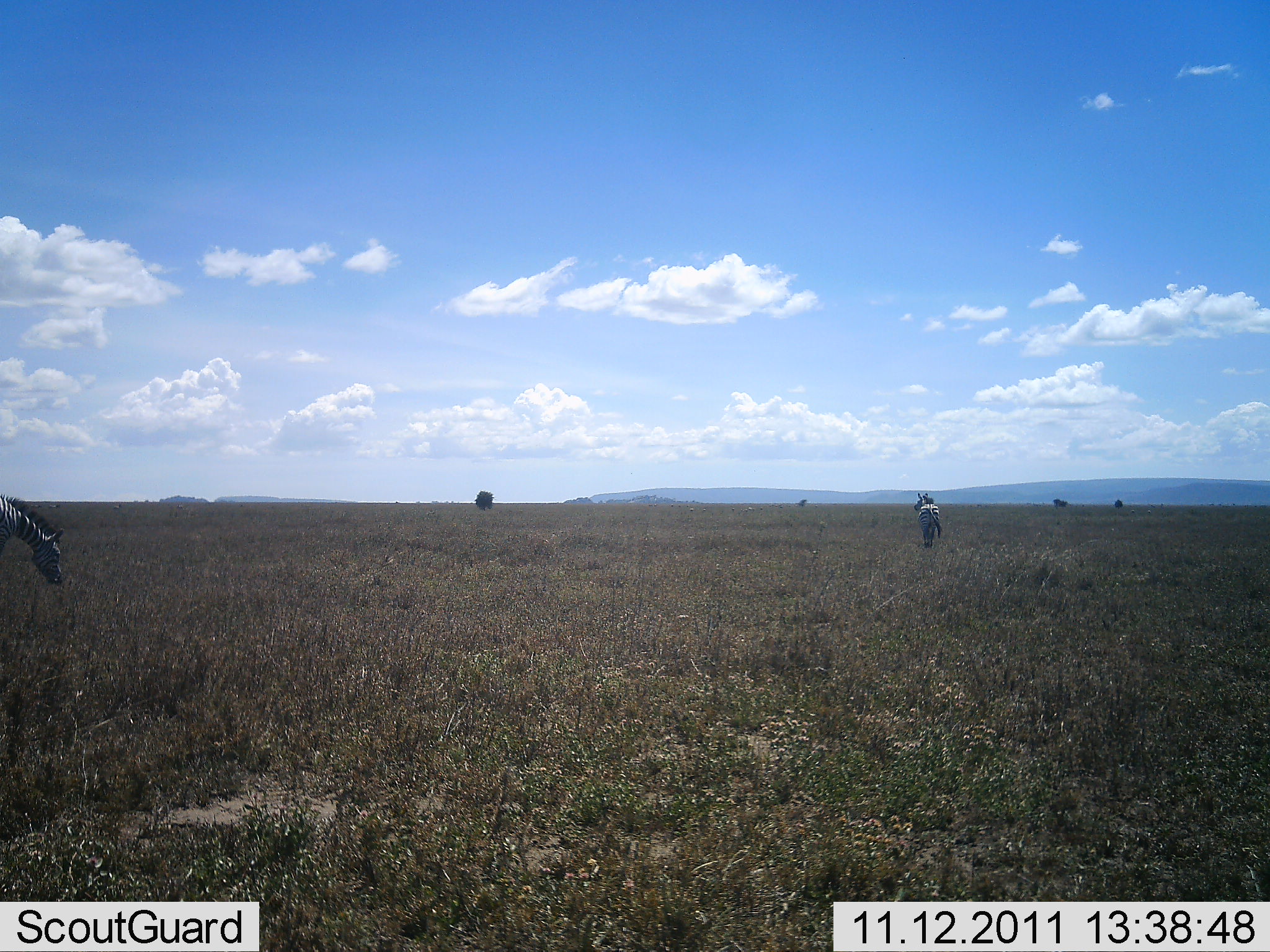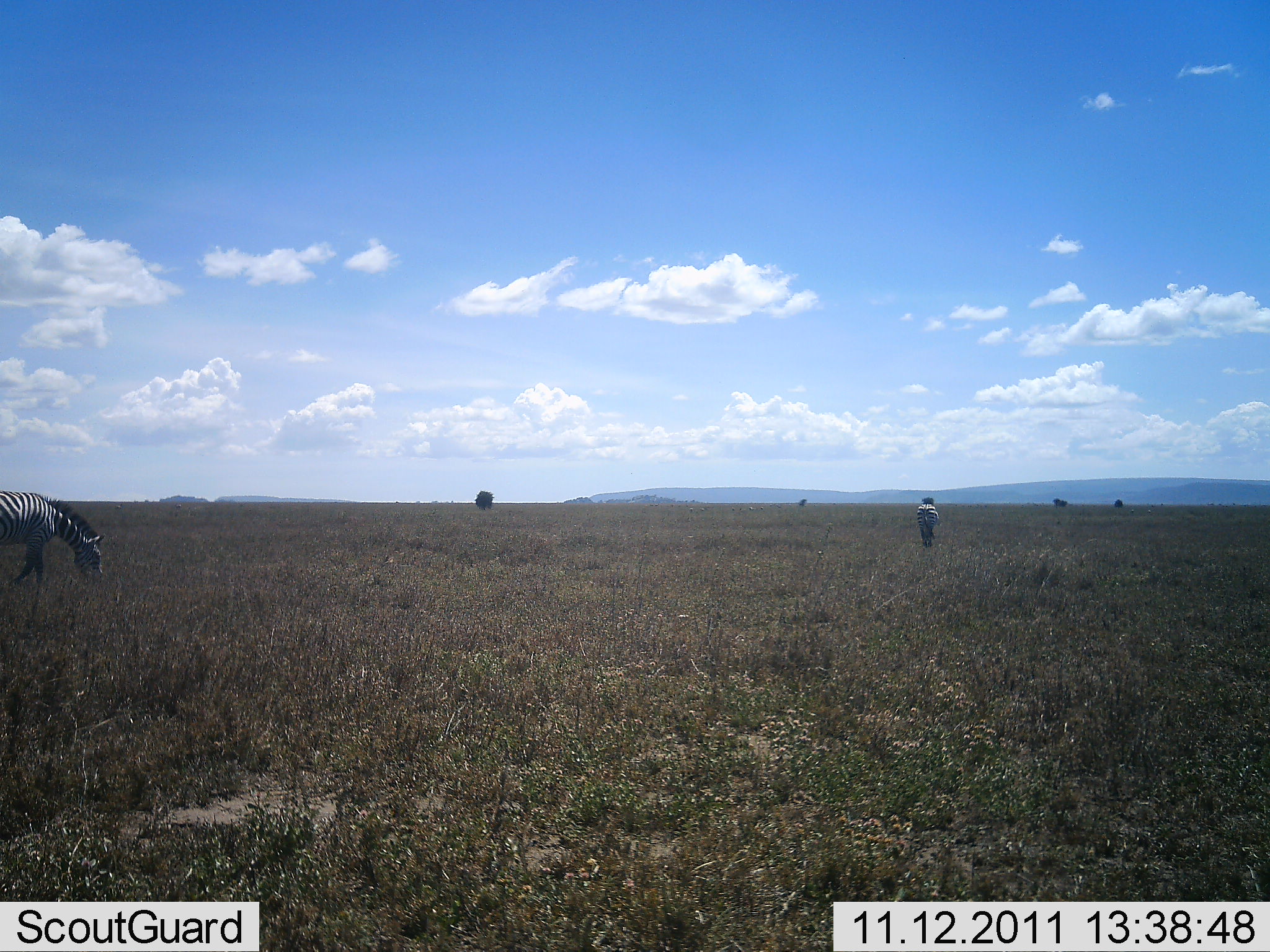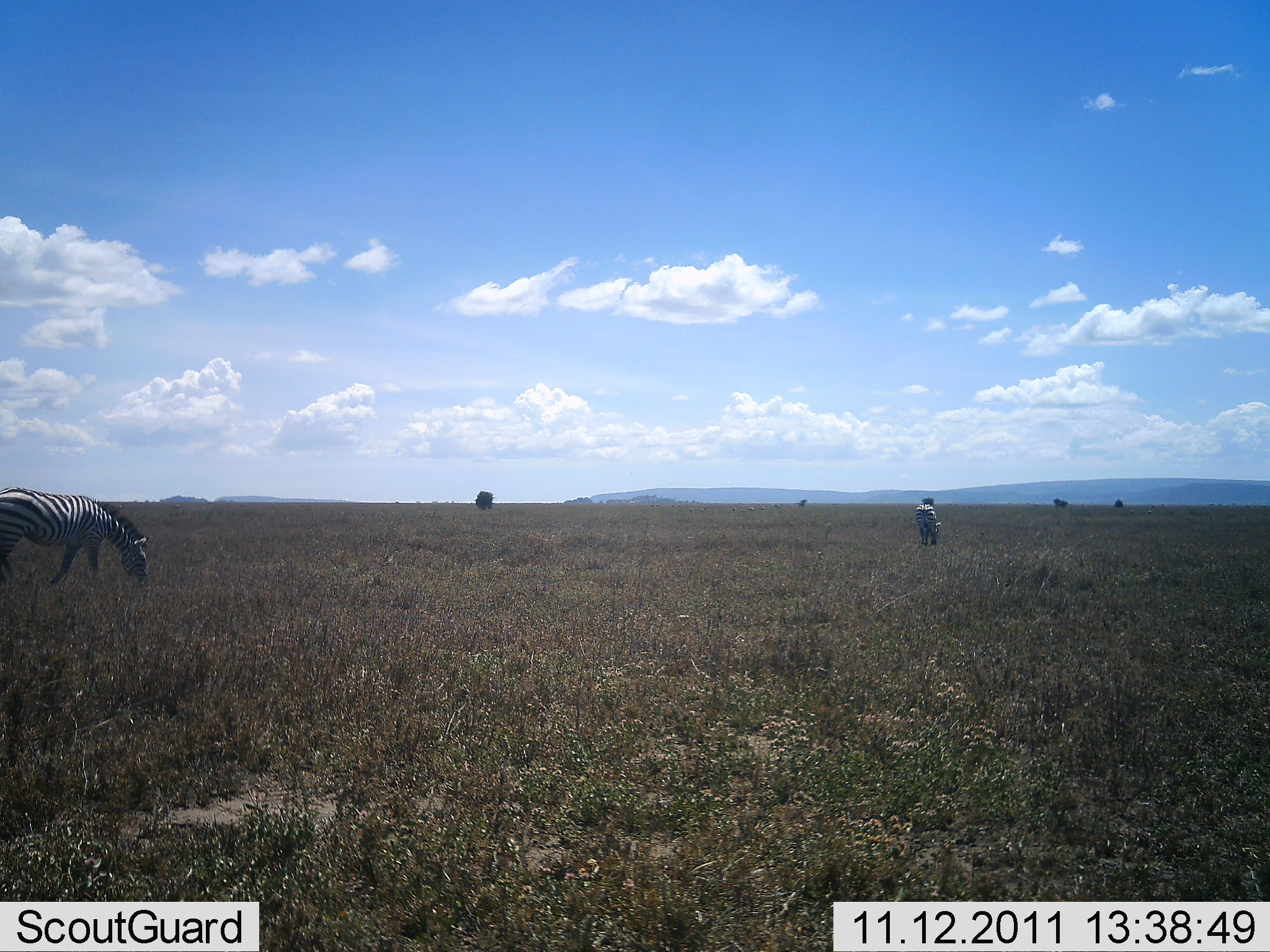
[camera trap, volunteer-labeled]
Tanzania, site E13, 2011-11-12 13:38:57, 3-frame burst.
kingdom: Animalia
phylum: Chordata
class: Mammalia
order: Perissodactyla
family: Equidae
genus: Equus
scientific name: Equus quagga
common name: plains zebra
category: zebra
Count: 2.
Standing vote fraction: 46%.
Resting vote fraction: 0%.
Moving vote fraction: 46%.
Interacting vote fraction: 0%.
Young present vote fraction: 0%.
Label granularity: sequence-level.